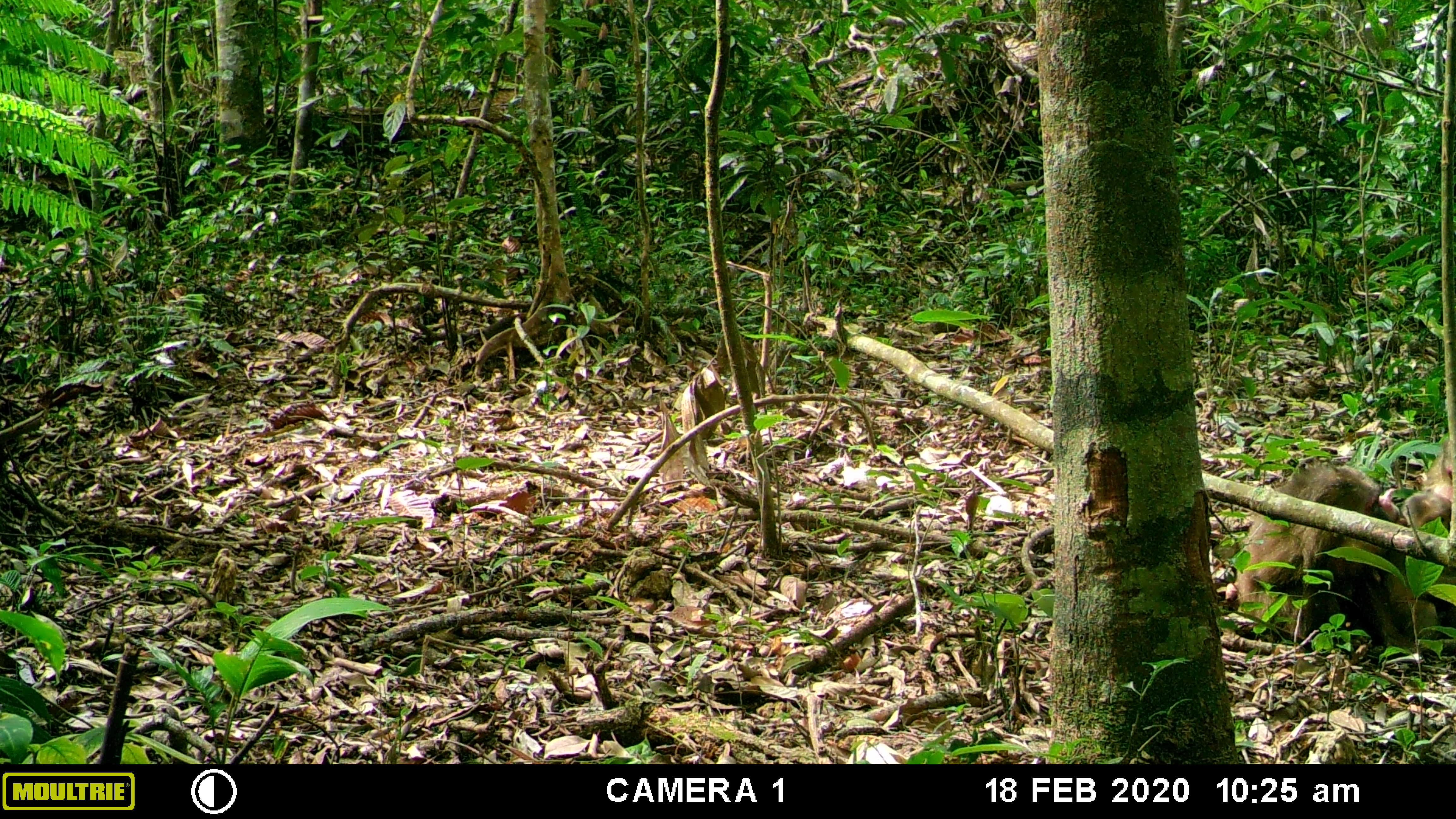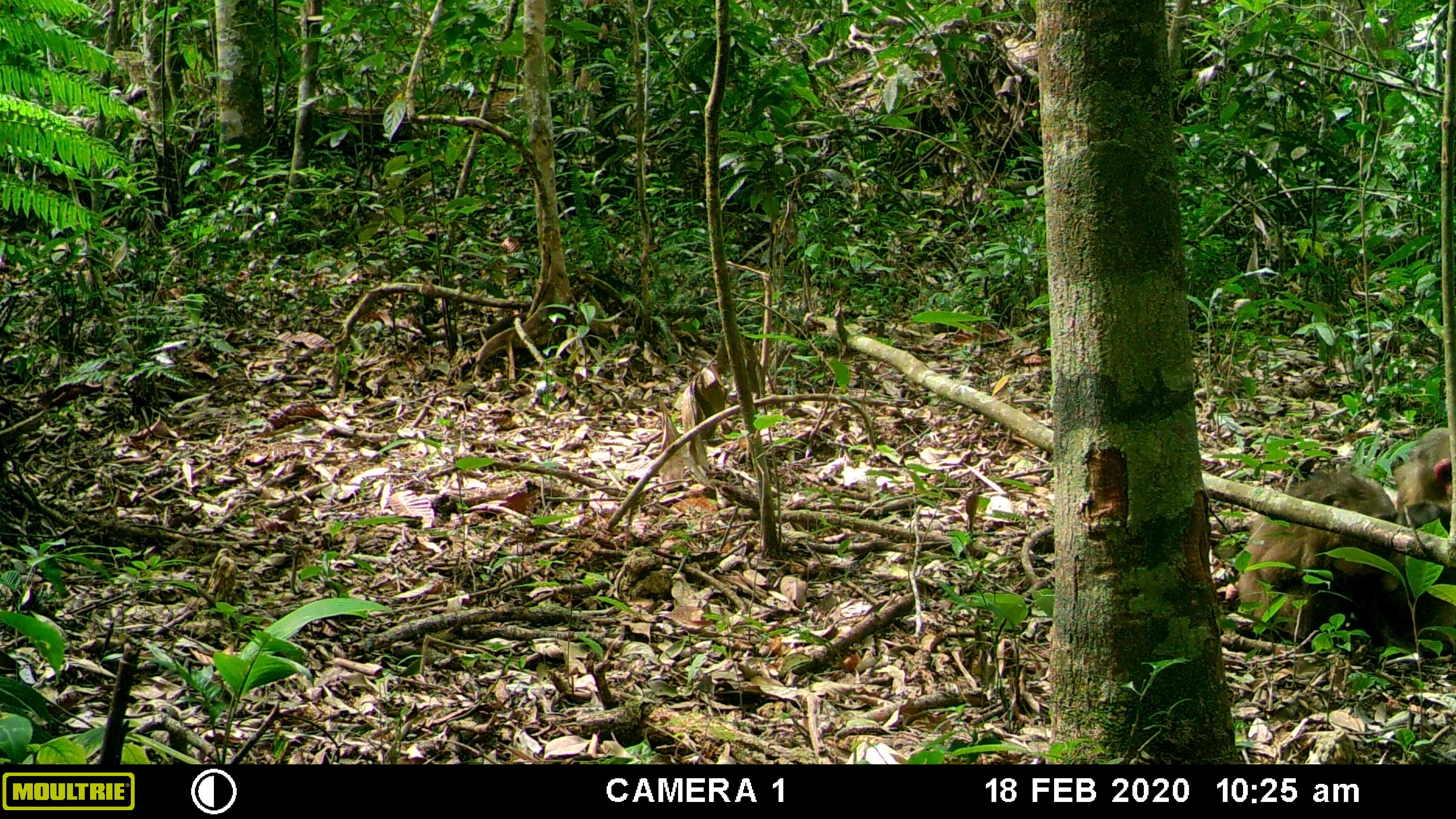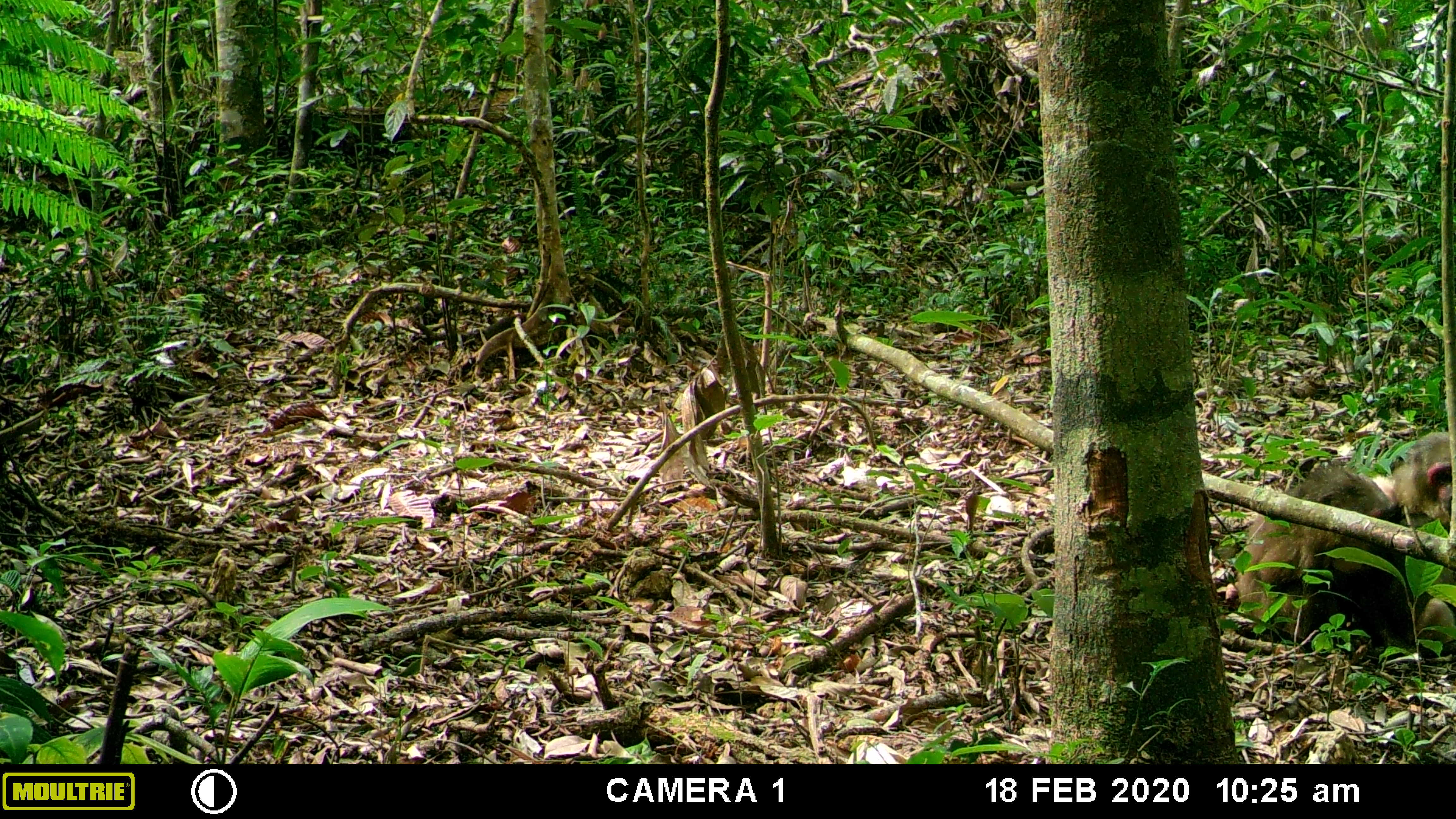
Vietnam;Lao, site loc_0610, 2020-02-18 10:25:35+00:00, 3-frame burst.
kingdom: Animalia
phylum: Chordata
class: Mammalia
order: Primates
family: Cercopithecidae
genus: Macaca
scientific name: Macaca arctoides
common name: stump-tailed macaque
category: stump tailed macaque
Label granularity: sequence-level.